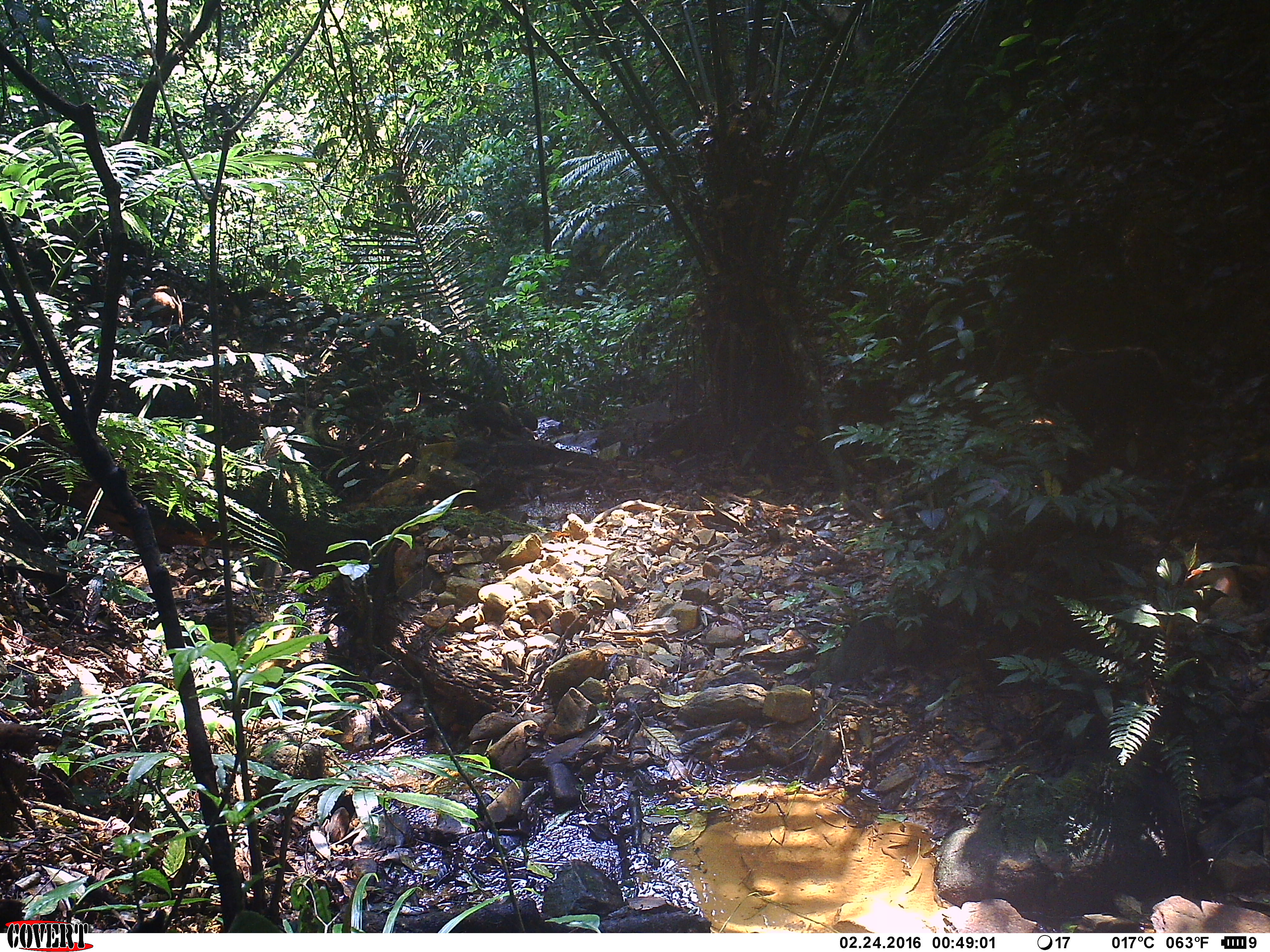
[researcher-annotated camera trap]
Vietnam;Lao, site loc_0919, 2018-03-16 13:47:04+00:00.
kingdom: Animalia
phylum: Chordata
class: Mammalia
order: Primates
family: Cercopithecidae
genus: Macaca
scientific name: Macaca arctoides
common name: stump-tailed macaque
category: stump tailed macaque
Stump tailed macaque (stump-tailed macaque) (Macaca arctoides). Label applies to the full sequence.